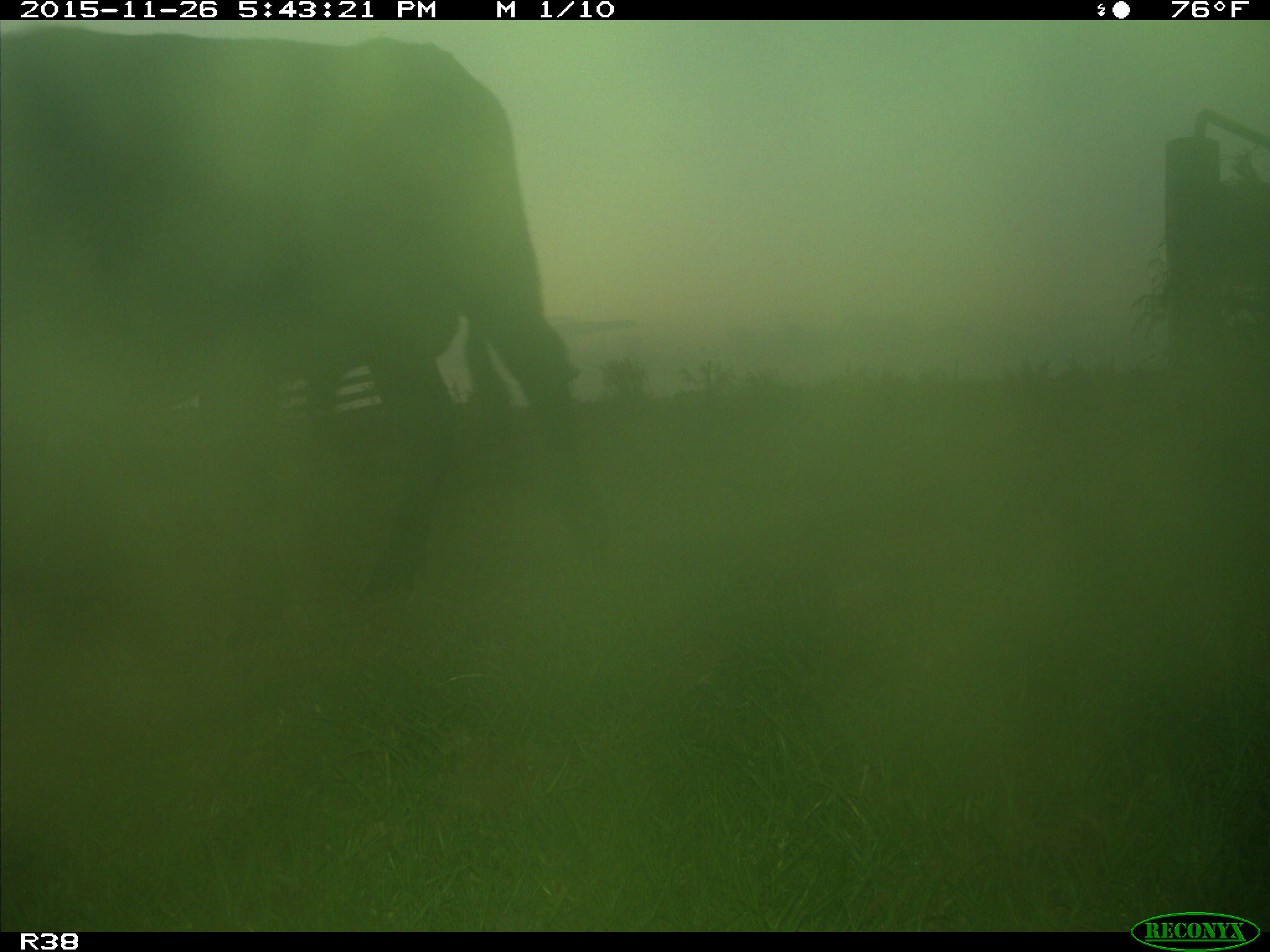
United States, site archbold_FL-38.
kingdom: Animalia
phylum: Chordata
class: Mammalia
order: Artiodactyla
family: Bovidae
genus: Bos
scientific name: Bos taurus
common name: domestic cow